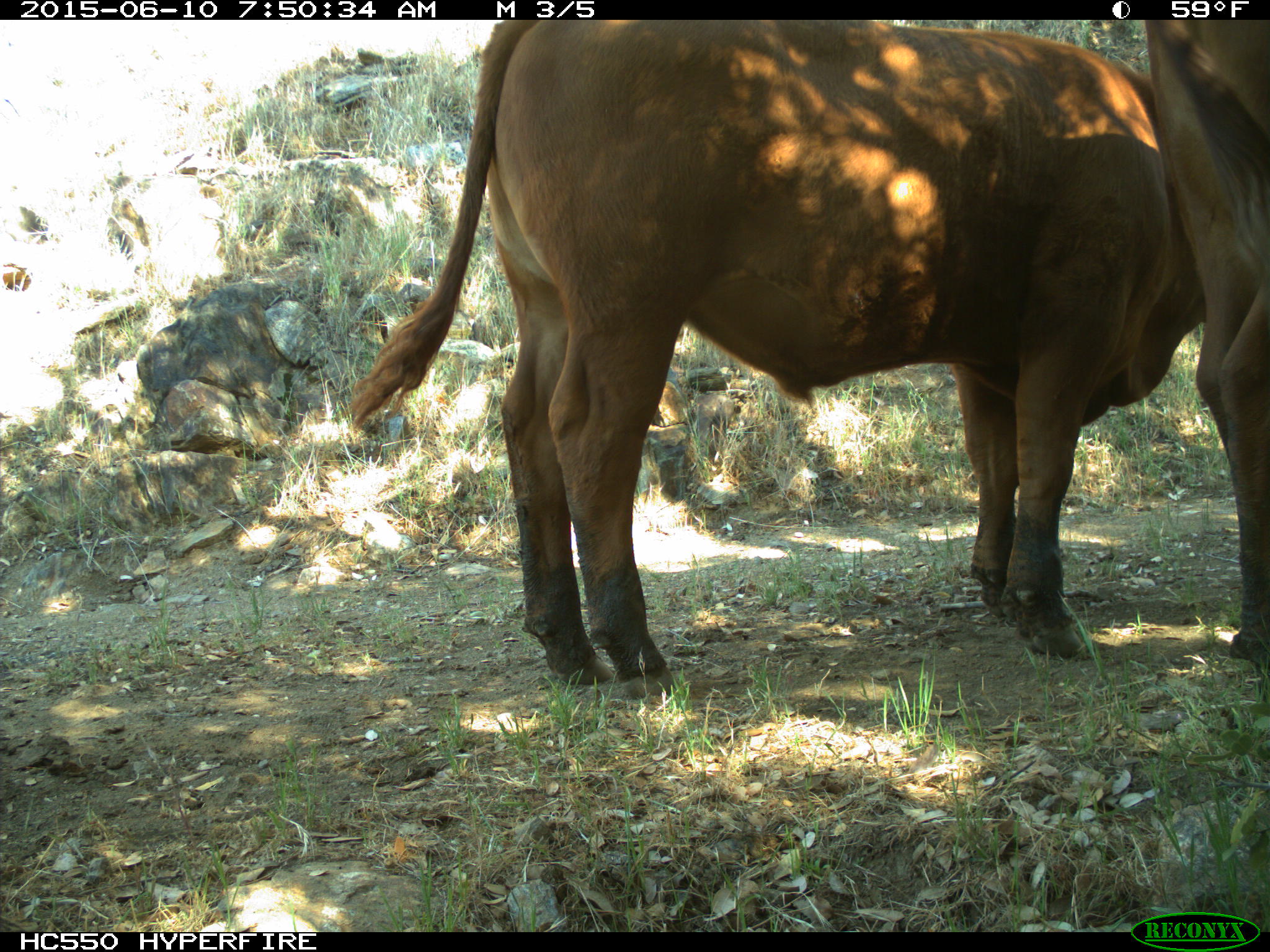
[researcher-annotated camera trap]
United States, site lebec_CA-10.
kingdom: Animalia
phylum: Chordata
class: Mammalia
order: Artiodactyla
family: Bovidae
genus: Bos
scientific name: Bos taurus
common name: domestic cow